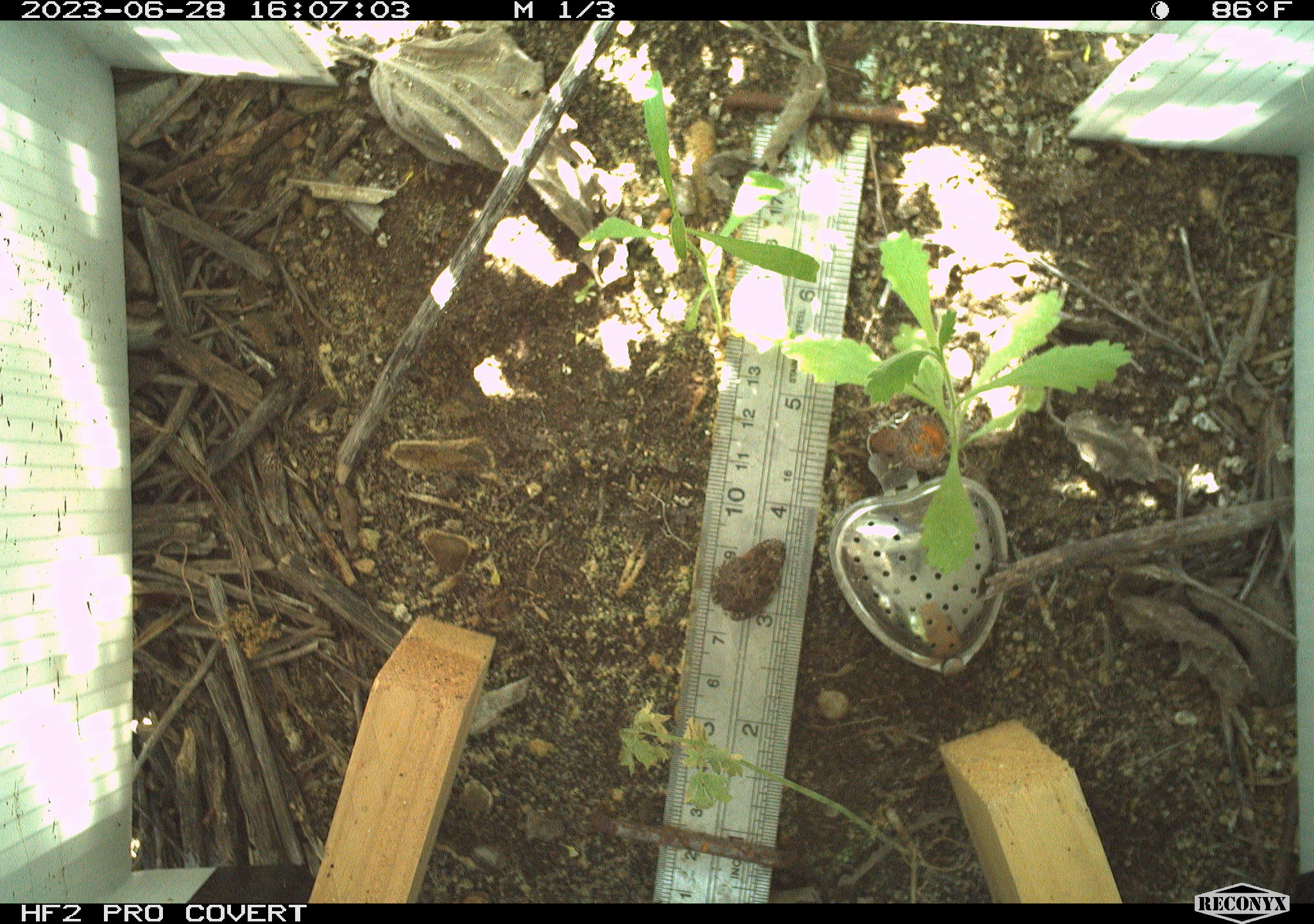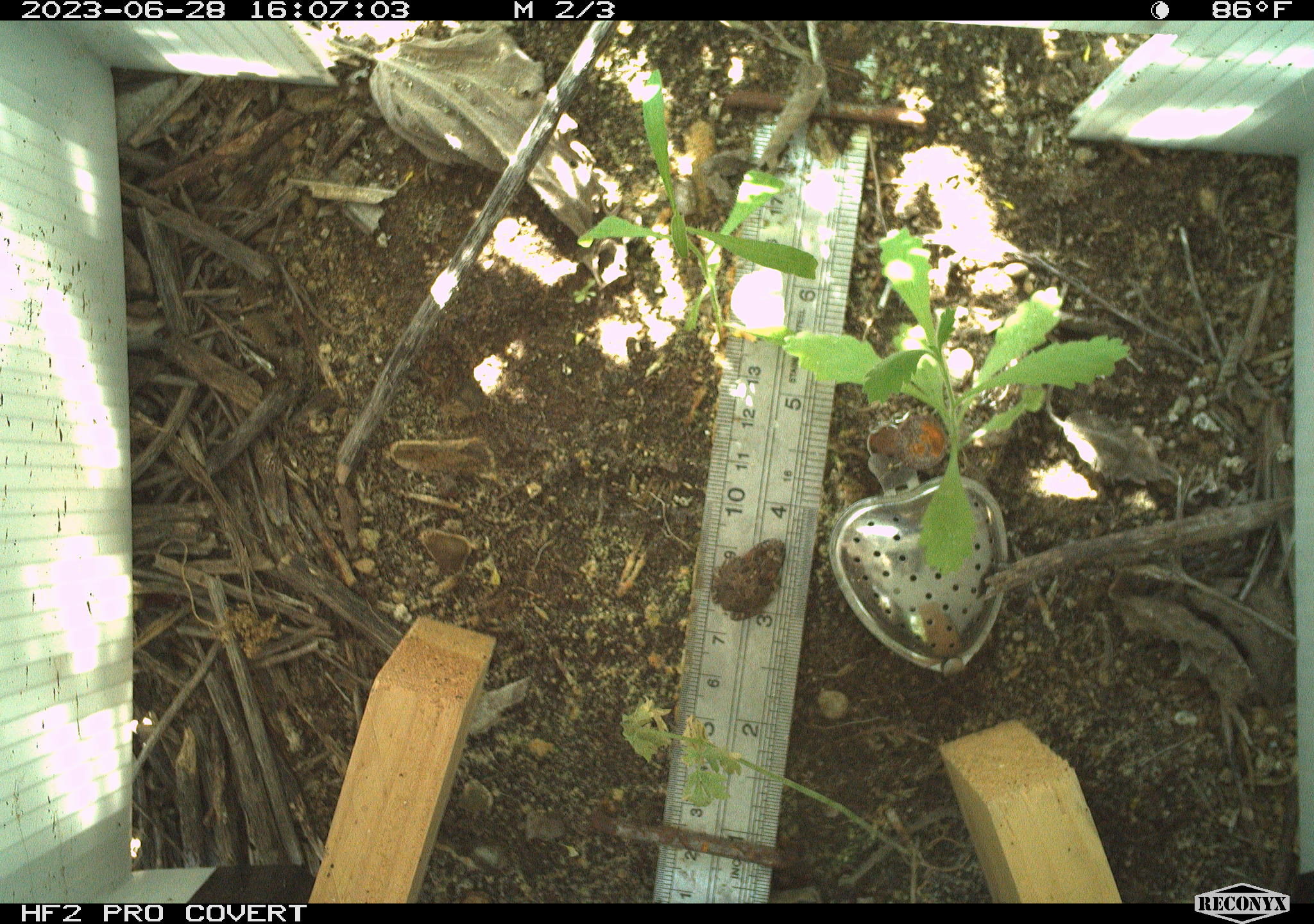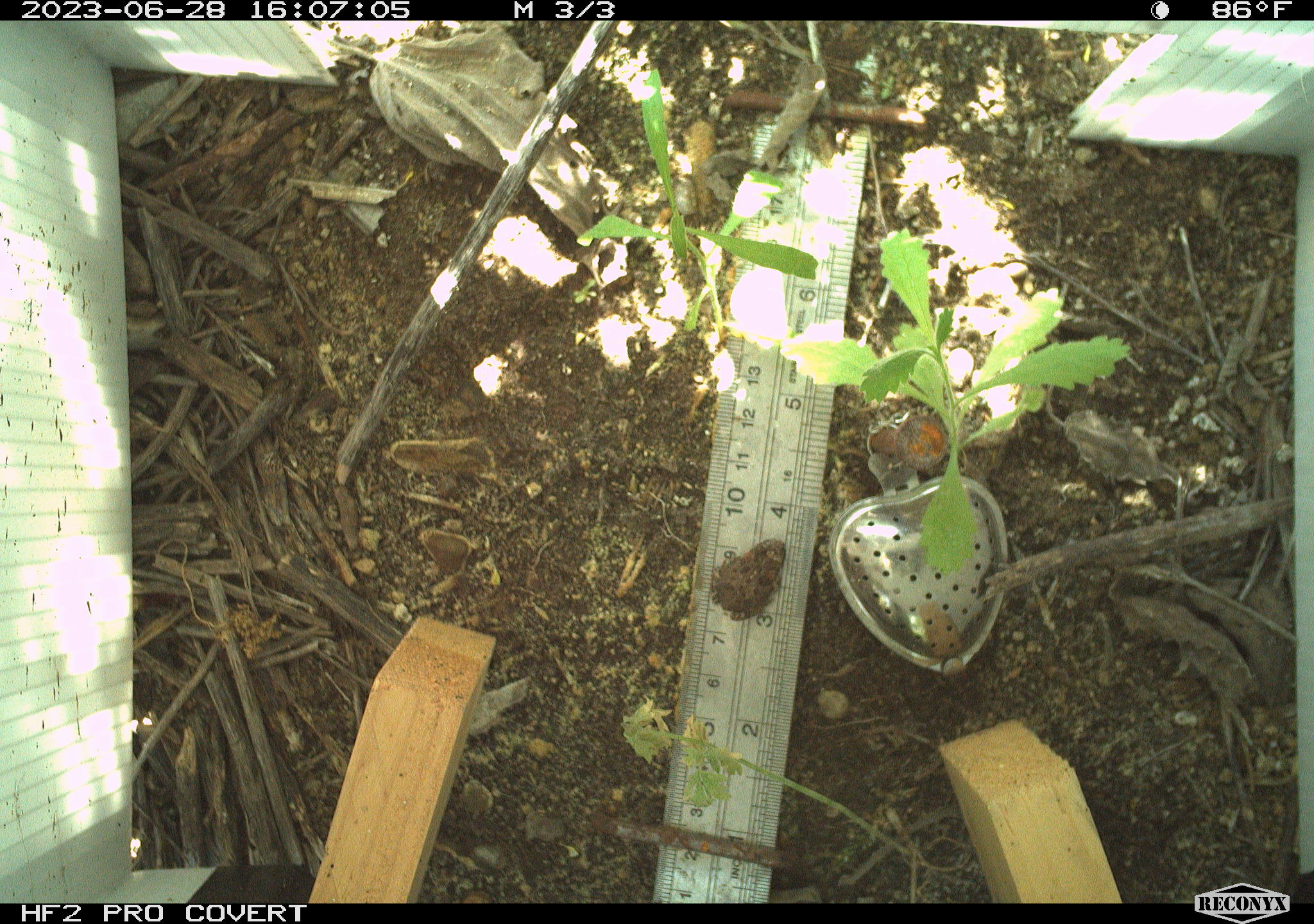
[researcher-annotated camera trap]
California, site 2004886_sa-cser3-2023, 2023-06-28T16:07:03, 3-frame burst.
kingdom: Animalia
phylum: Chordata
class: Amphibia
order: Anura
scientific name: Anura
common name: frogs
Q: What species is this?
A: Frogs (Anura).